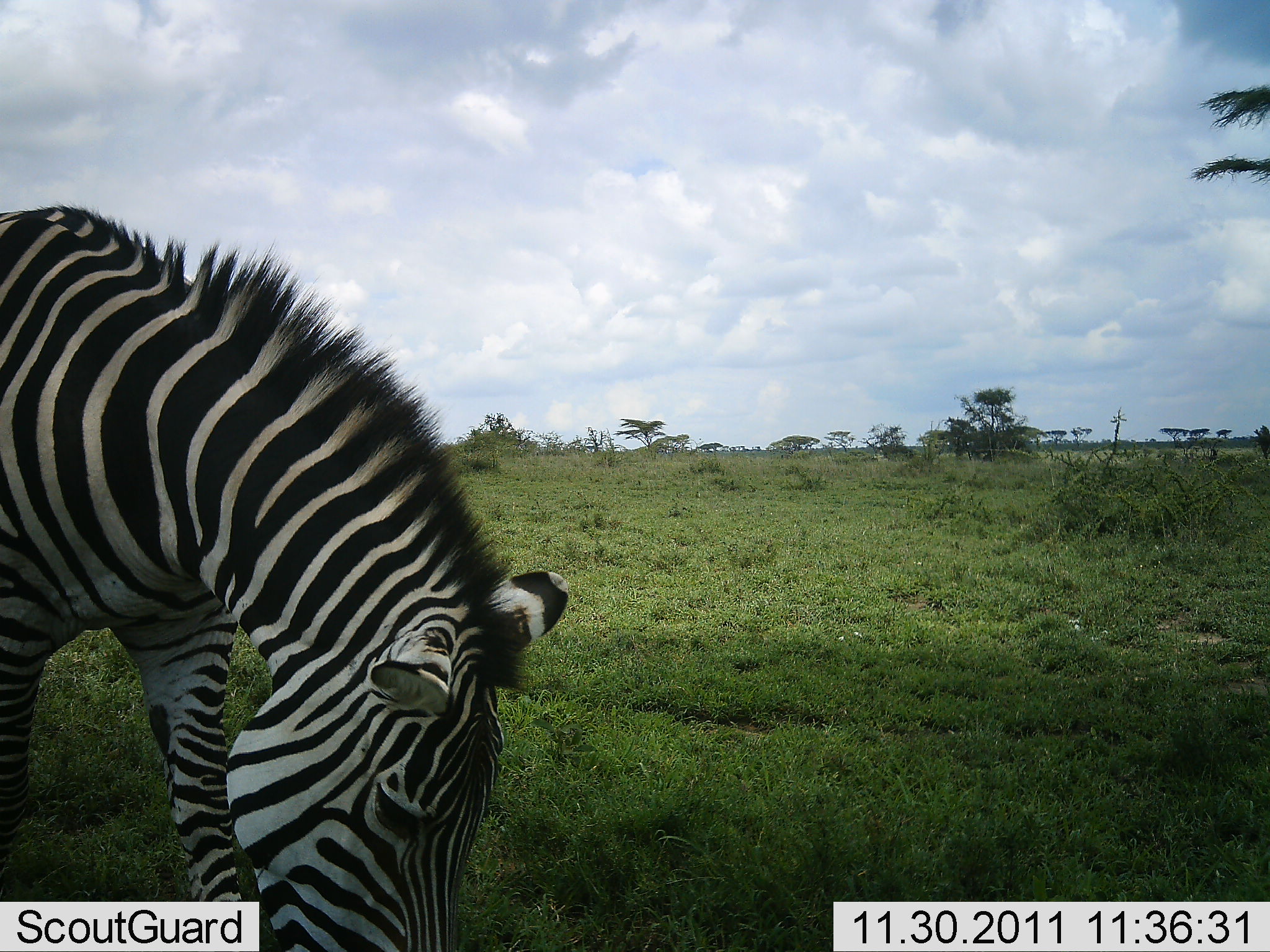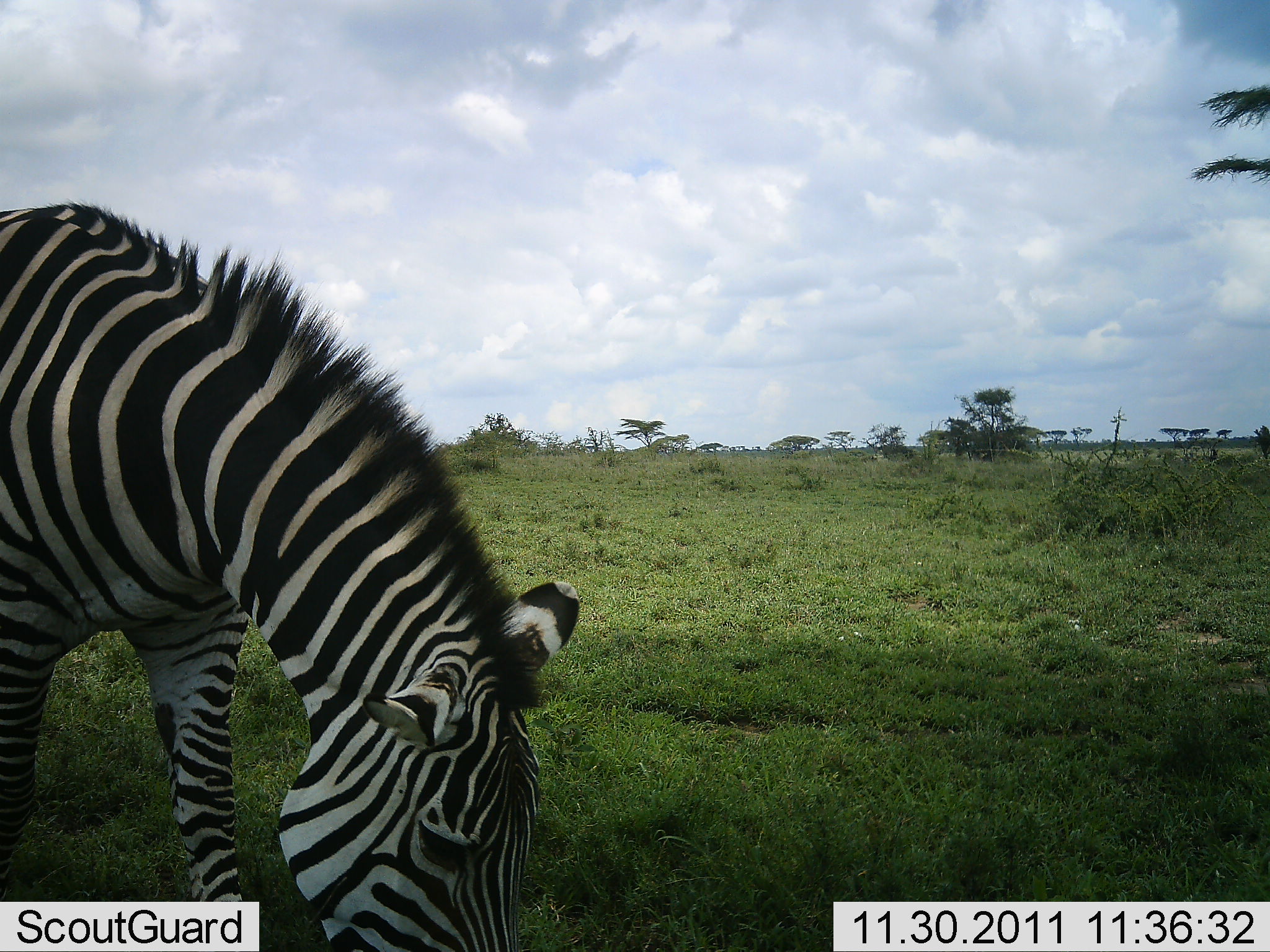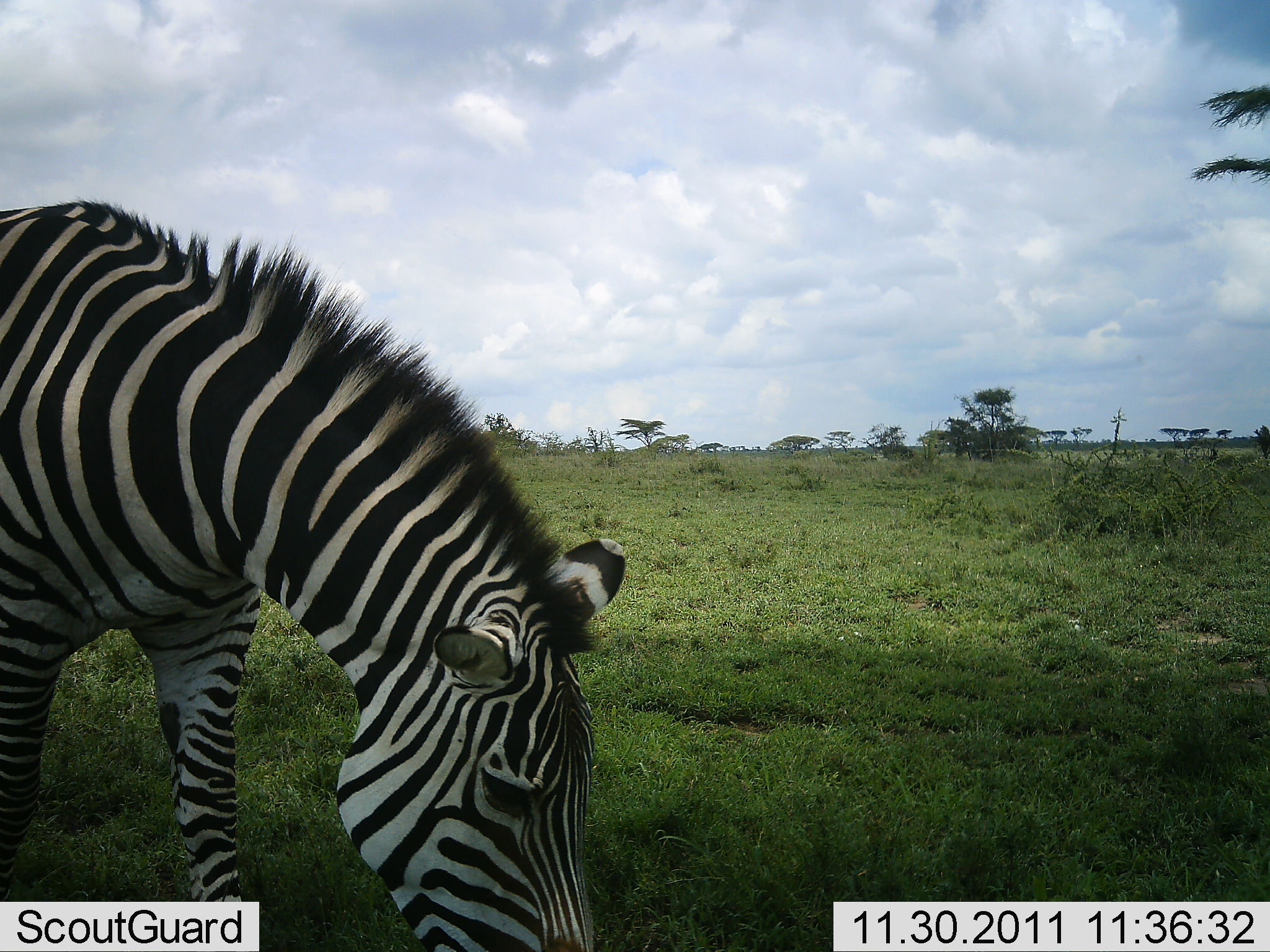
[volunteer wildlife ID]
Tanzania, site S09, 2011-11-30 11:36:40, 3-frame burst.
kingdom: Animalia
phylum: Chordata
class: Mammalia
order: Perissodactyla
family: Equidae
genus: Equus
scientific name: Equus quagga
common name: plains zebra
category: zebra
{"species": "zebra (plains zebra) (Equus quagga)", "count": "1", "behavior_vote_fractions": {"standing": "21%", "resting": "0%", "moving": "0%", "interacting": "0%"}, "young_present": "0%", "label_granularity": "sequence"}